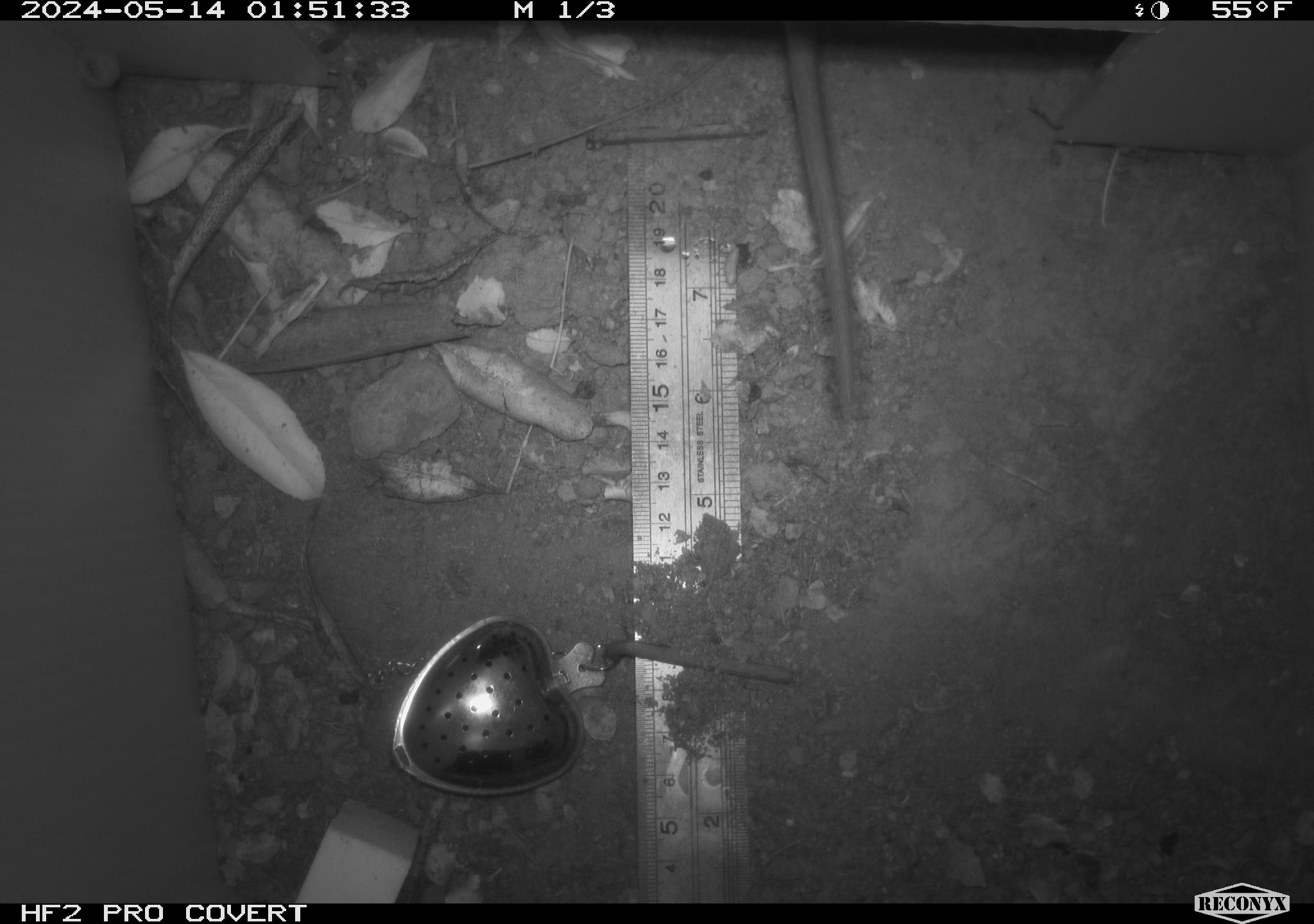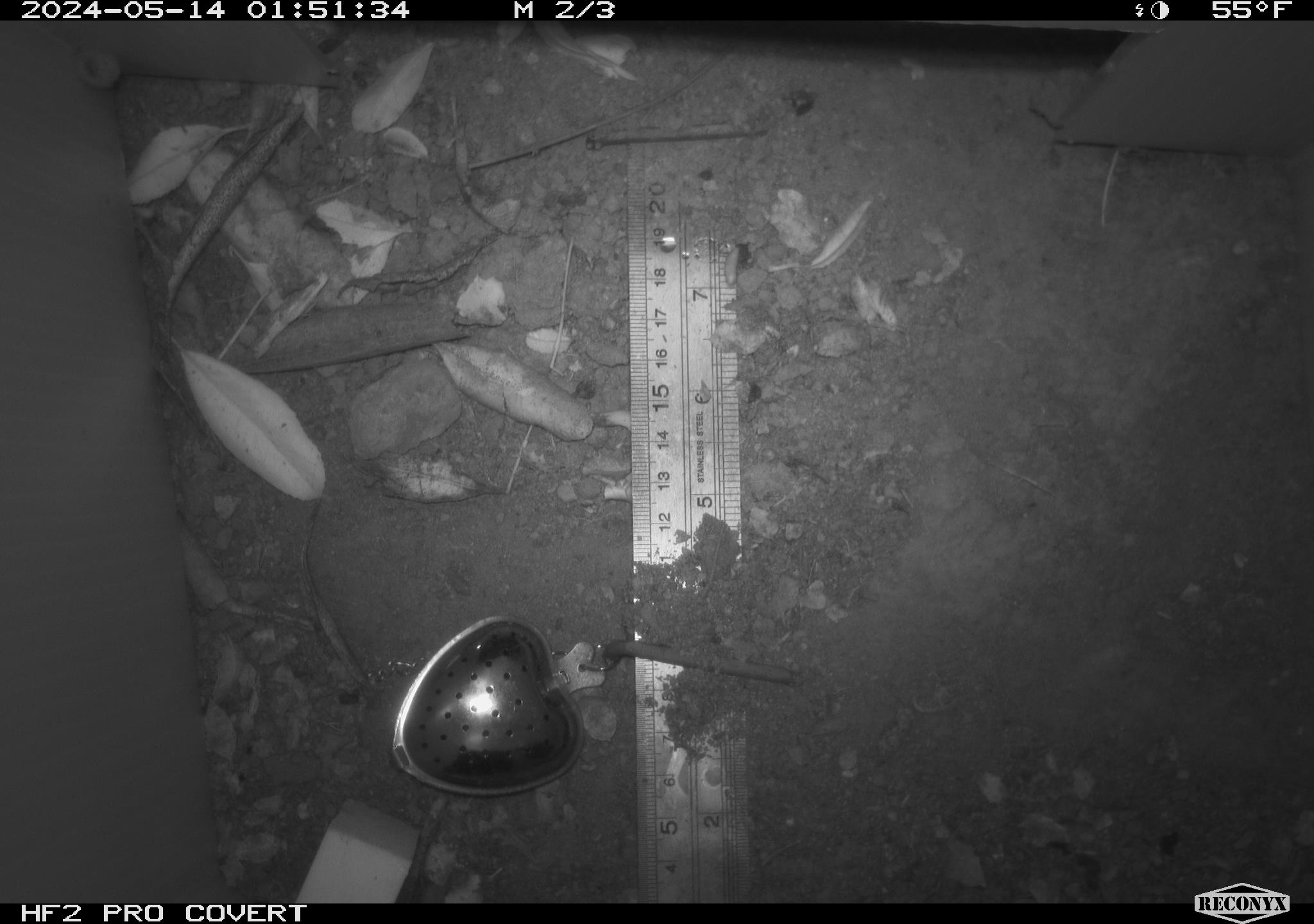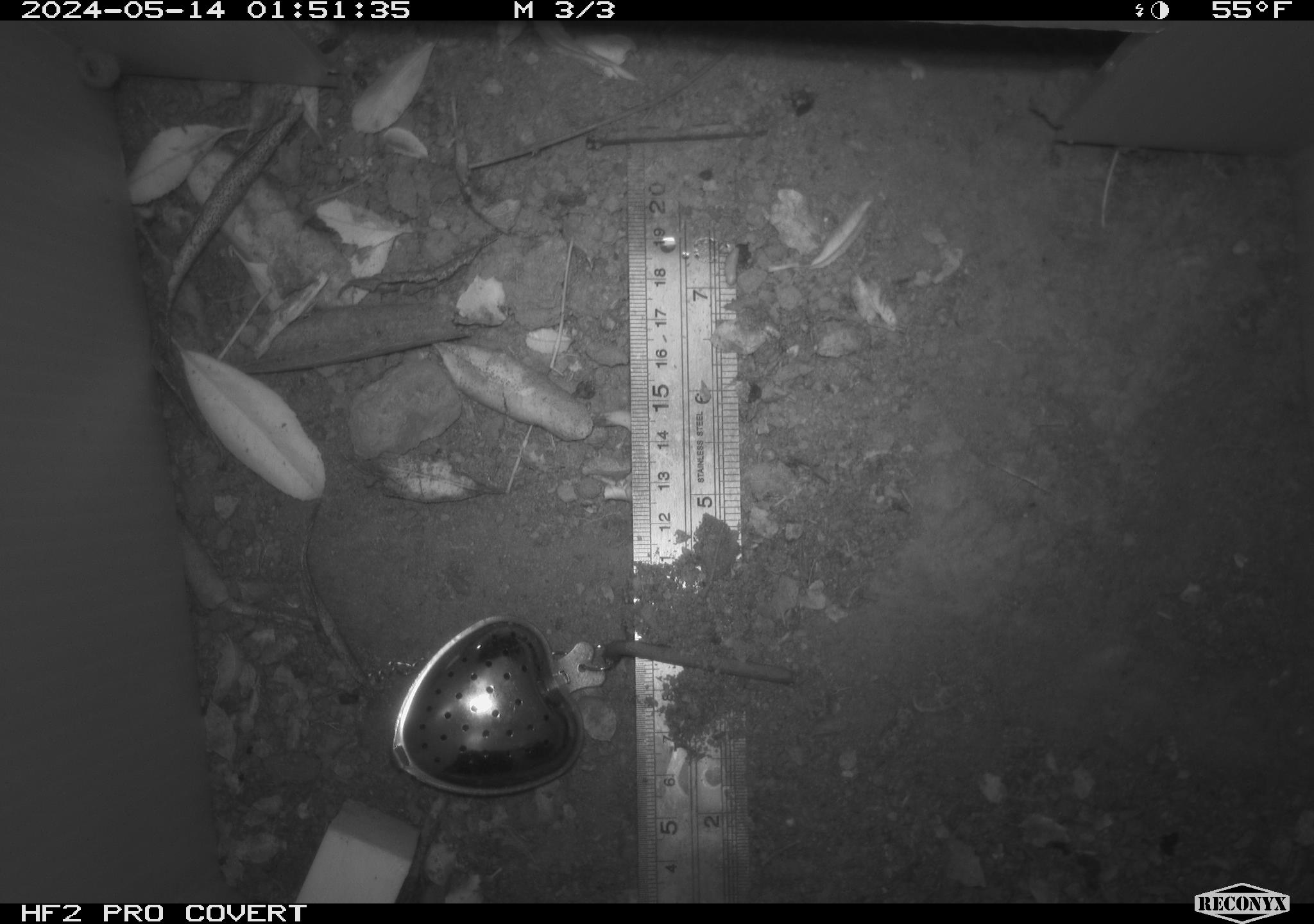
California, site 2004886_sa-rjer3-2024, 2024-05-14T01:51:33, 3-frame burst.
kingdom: Animalia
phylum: Chordata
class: Mammalia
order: Rodentia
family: Cricetidae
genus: Neotoma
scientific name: Neotoma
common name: pack rat or woodrat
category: neotoma species